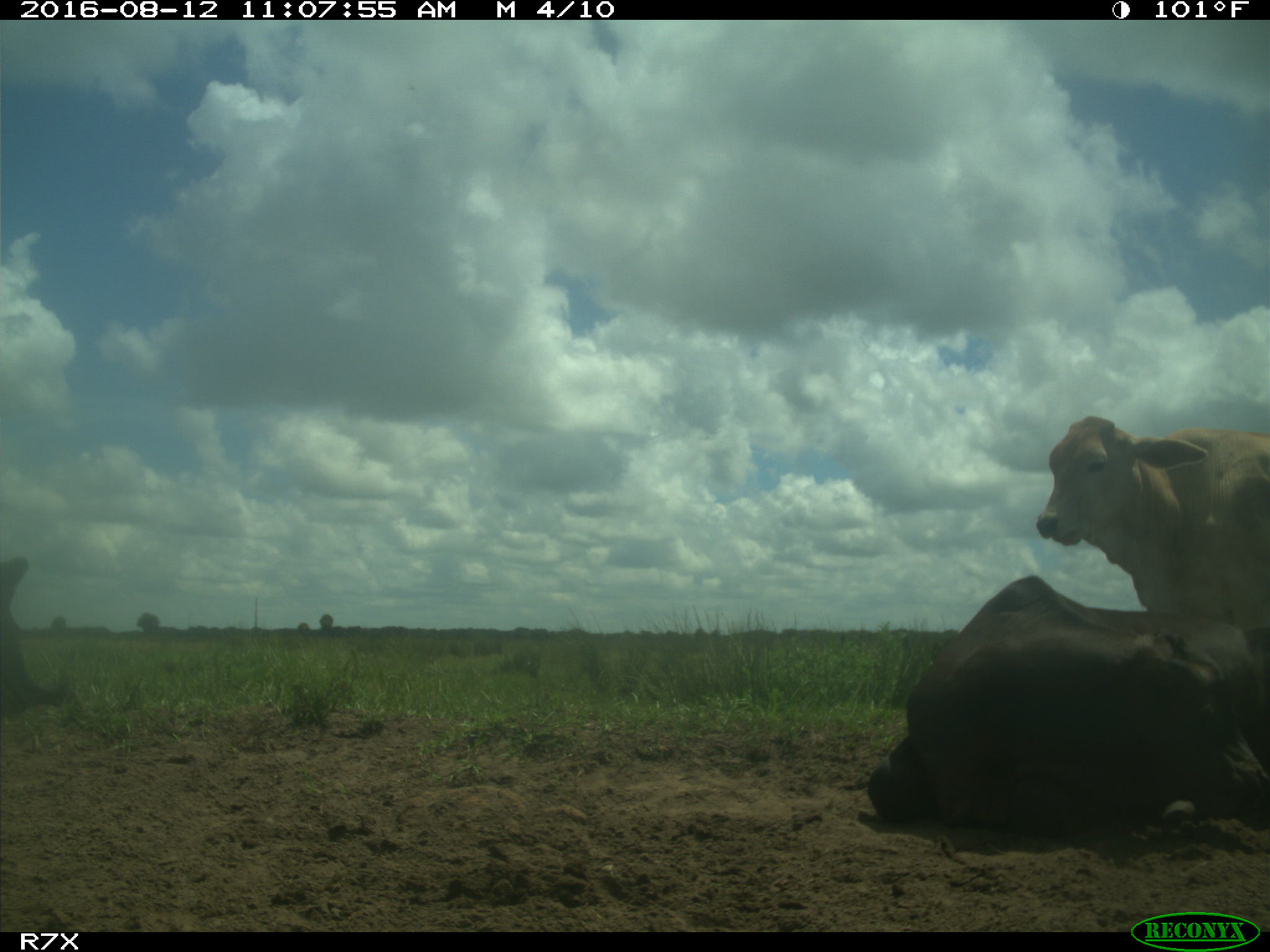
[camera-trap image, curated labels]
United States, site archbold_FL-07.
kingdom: Animalia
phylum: Chordata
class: Mammalia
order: Artiodactyla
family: Bovidae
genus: Bos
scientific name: Bos taurus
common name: domestic cow